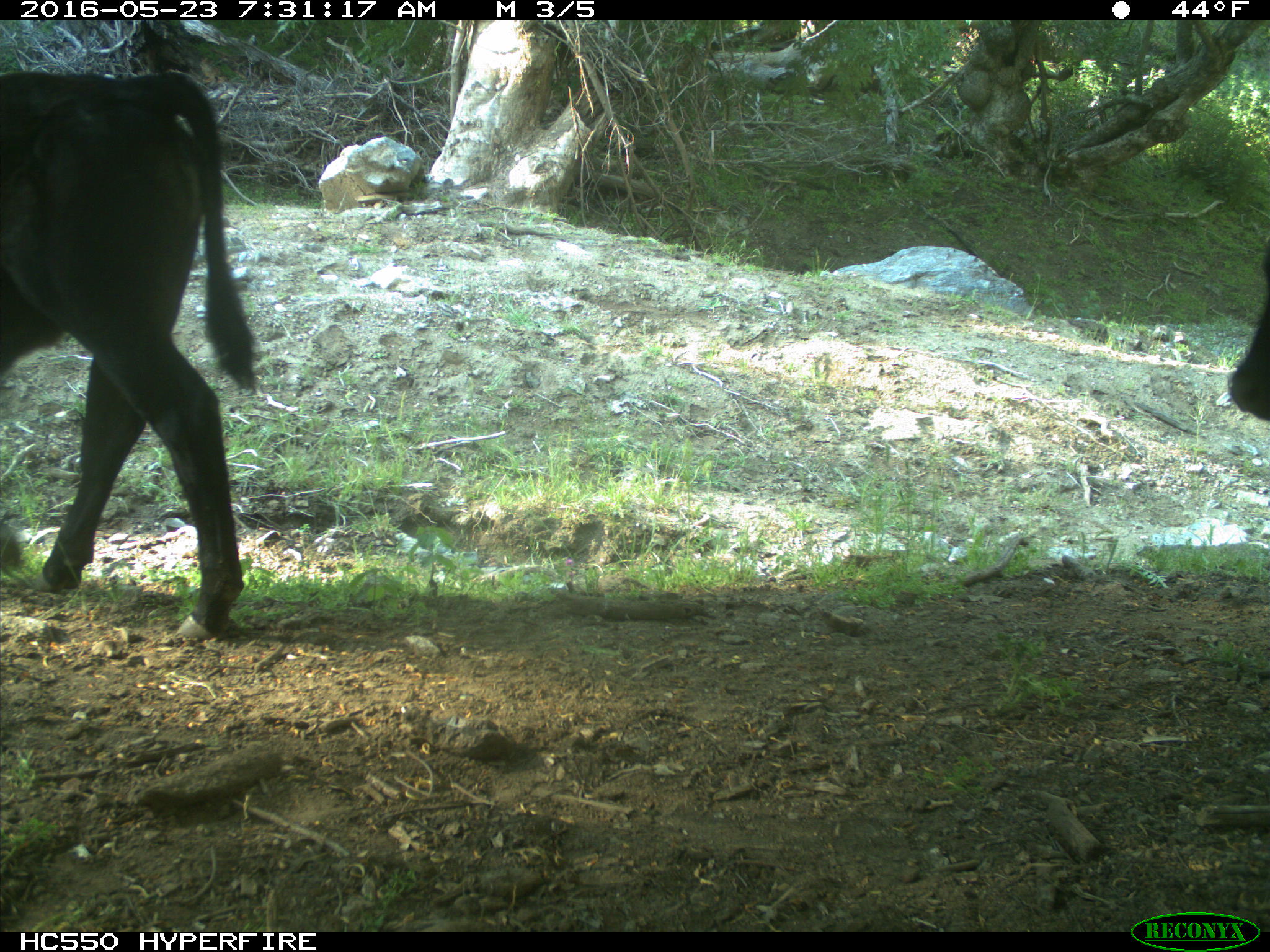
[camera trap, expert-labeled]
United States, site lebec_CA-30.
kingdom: Animalia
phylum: Chordata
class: Mammalia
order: Artiodactyla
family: Bovidae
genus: Bos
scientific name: Bos taurus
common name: domestic cow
Bos taurus (domestic cow).